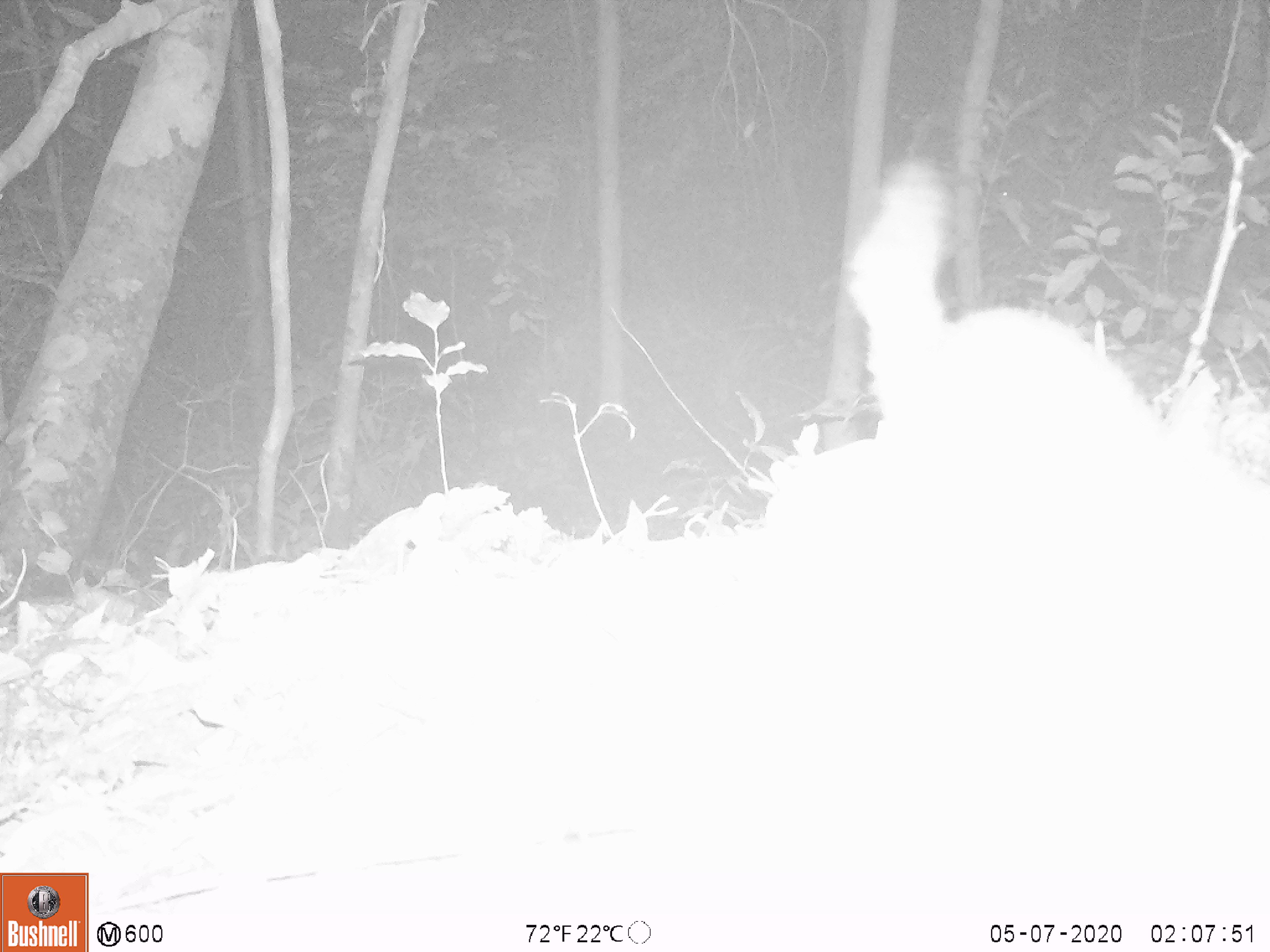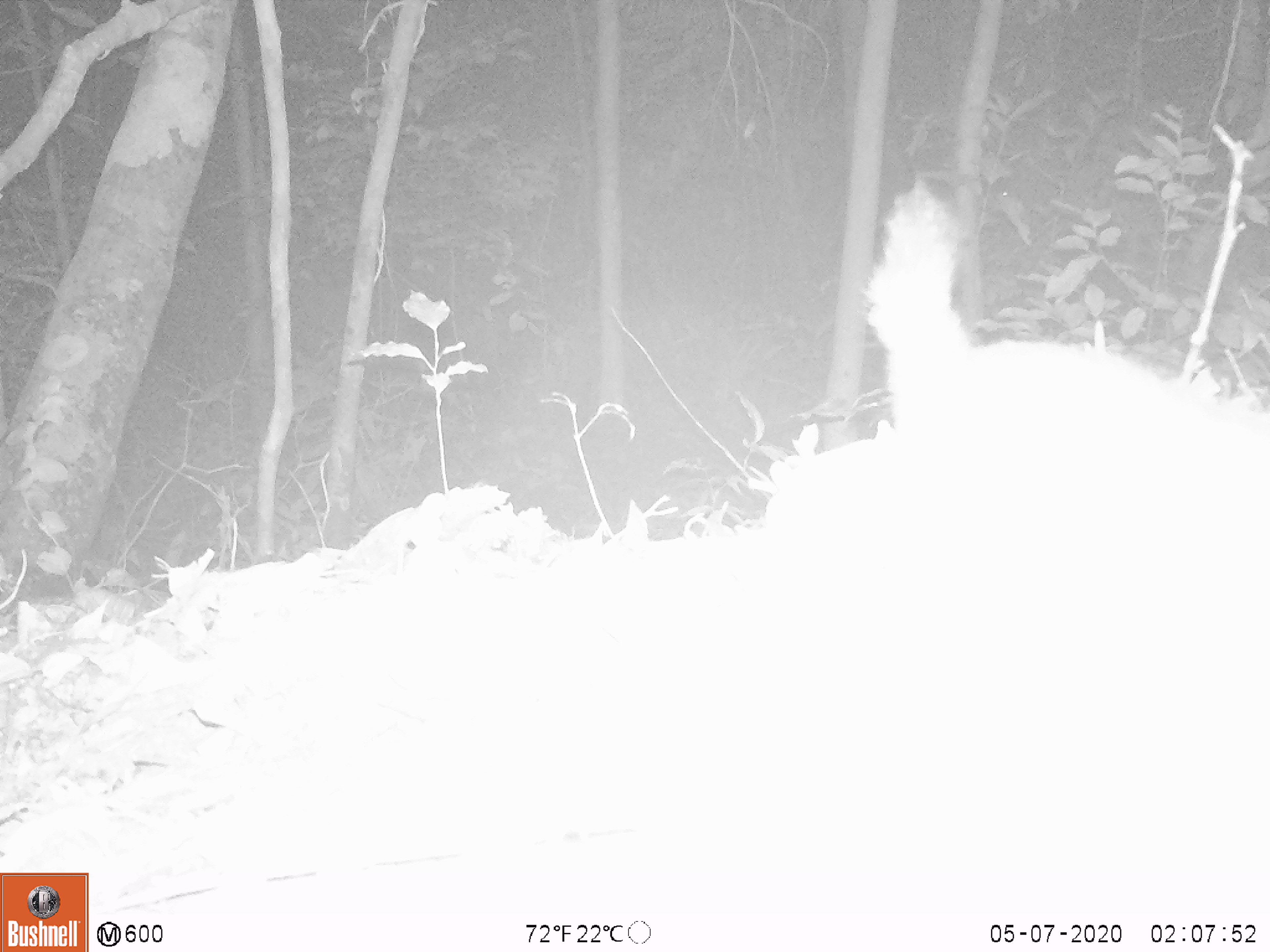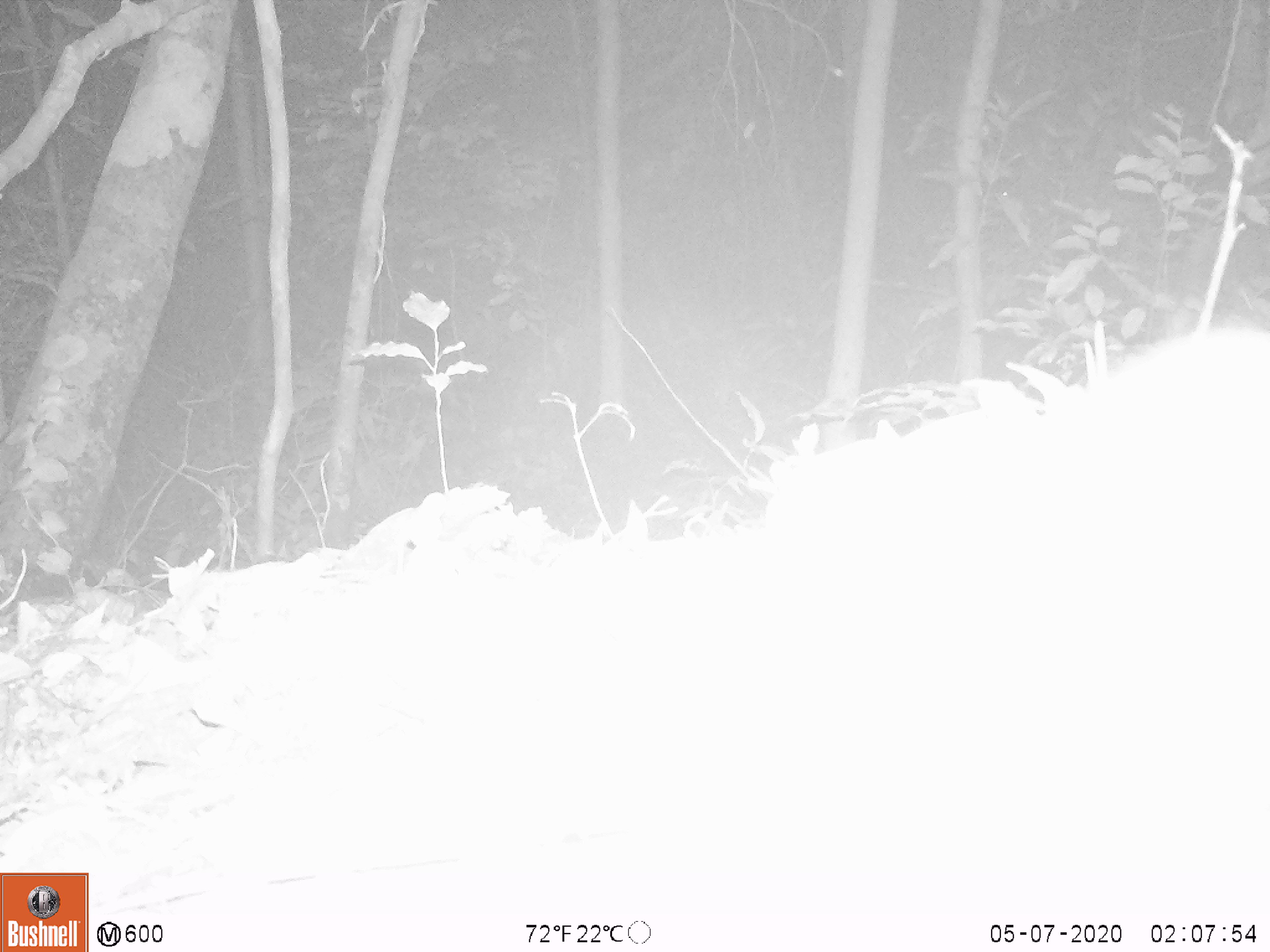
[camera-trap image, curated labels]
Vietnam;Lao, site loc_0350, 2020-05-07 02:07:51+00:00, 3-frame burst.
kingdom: Animalia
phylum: Chordata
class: Mammalia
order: Carnivora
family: Mustelidae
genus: Melogale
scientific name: Melogale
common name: ferret badger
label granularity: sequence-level